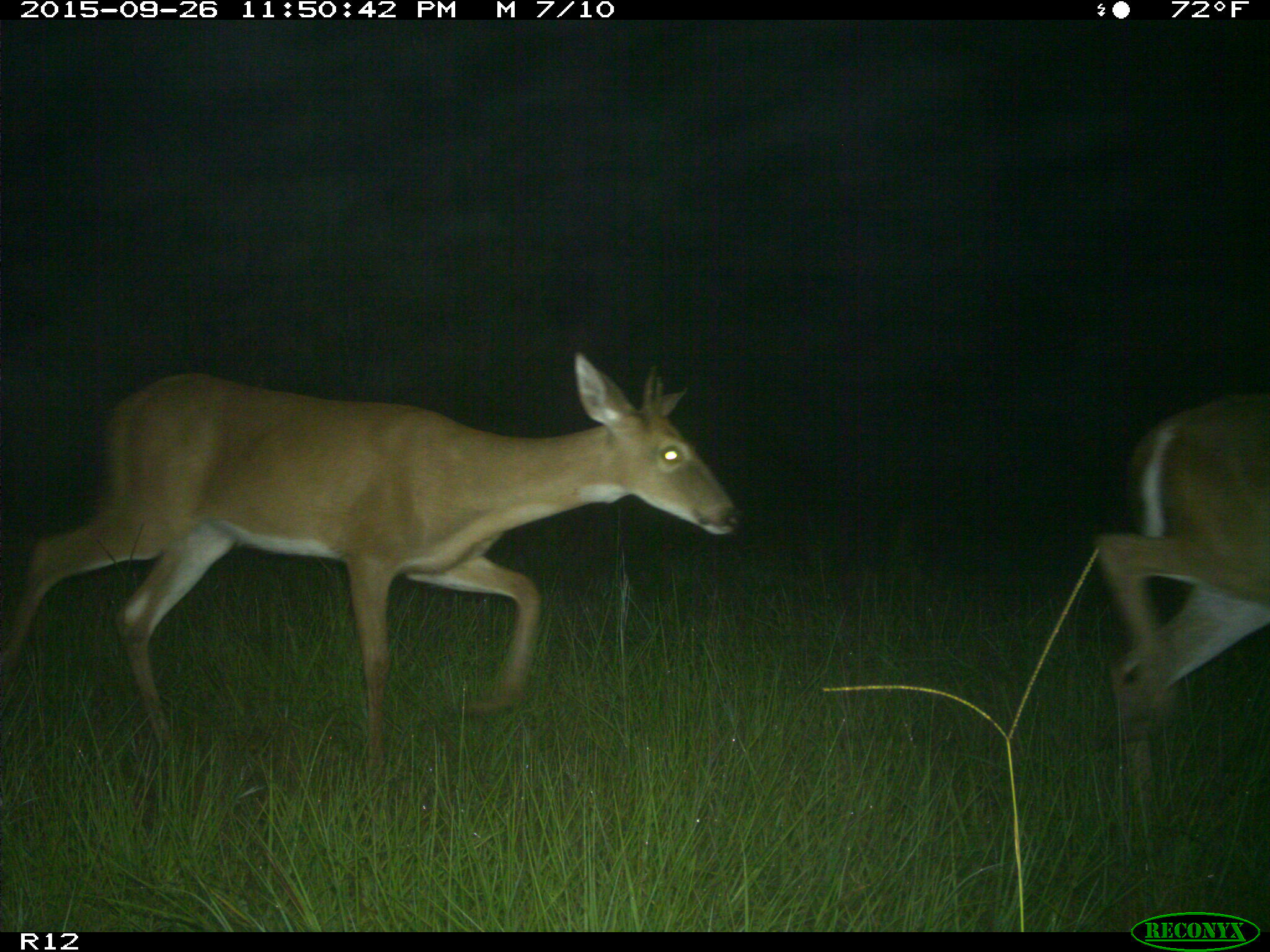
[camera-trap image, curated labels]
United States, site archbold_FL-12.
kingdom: Animalia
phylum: Chordata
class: Mammalia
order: Artiodactyla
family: Cervidae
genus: Odocoileus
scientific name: Odocoileus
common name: deer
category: unidentified deer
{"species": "unidentified deer (deer) (Odocoileus)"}